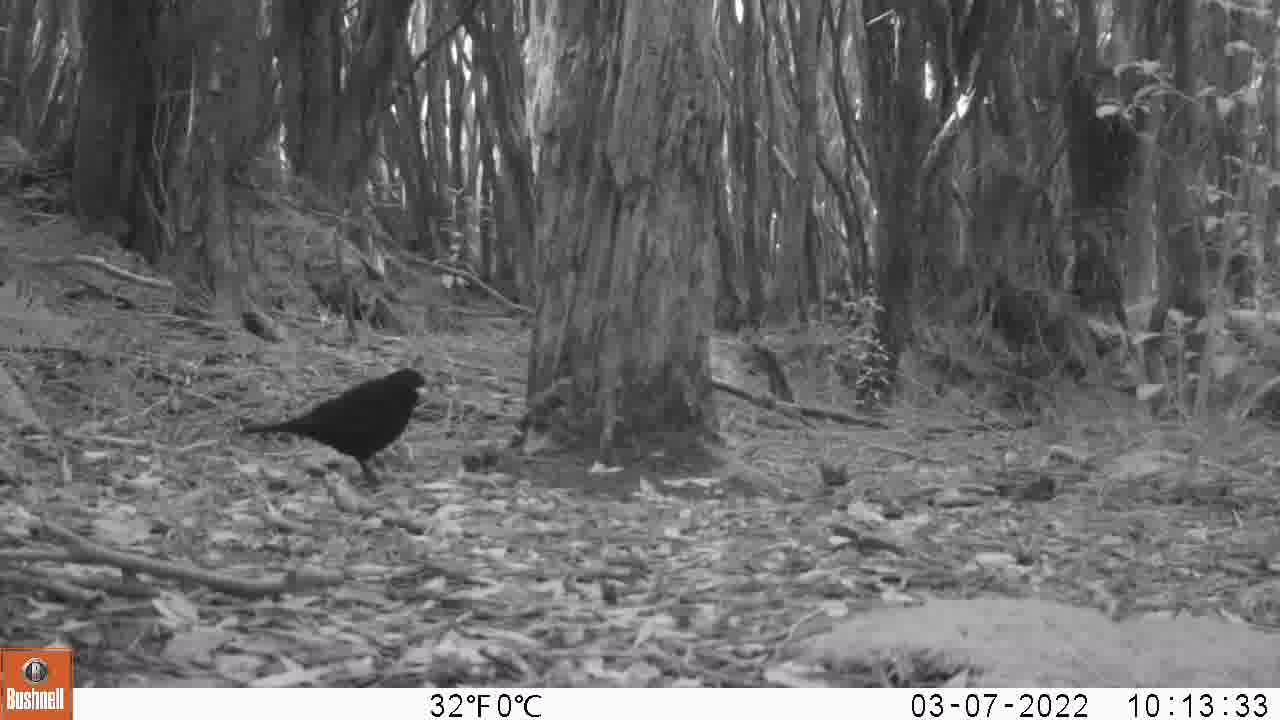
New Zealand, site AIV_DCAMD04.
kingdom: Animalia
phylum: Chordata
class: Aves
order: Passeriformes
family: Turdidae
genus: Turdus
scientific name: Turdus merula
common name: eurasian blackbird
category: blackbird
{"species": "blackbird (eurasian blackbird) (Turdus merula)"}